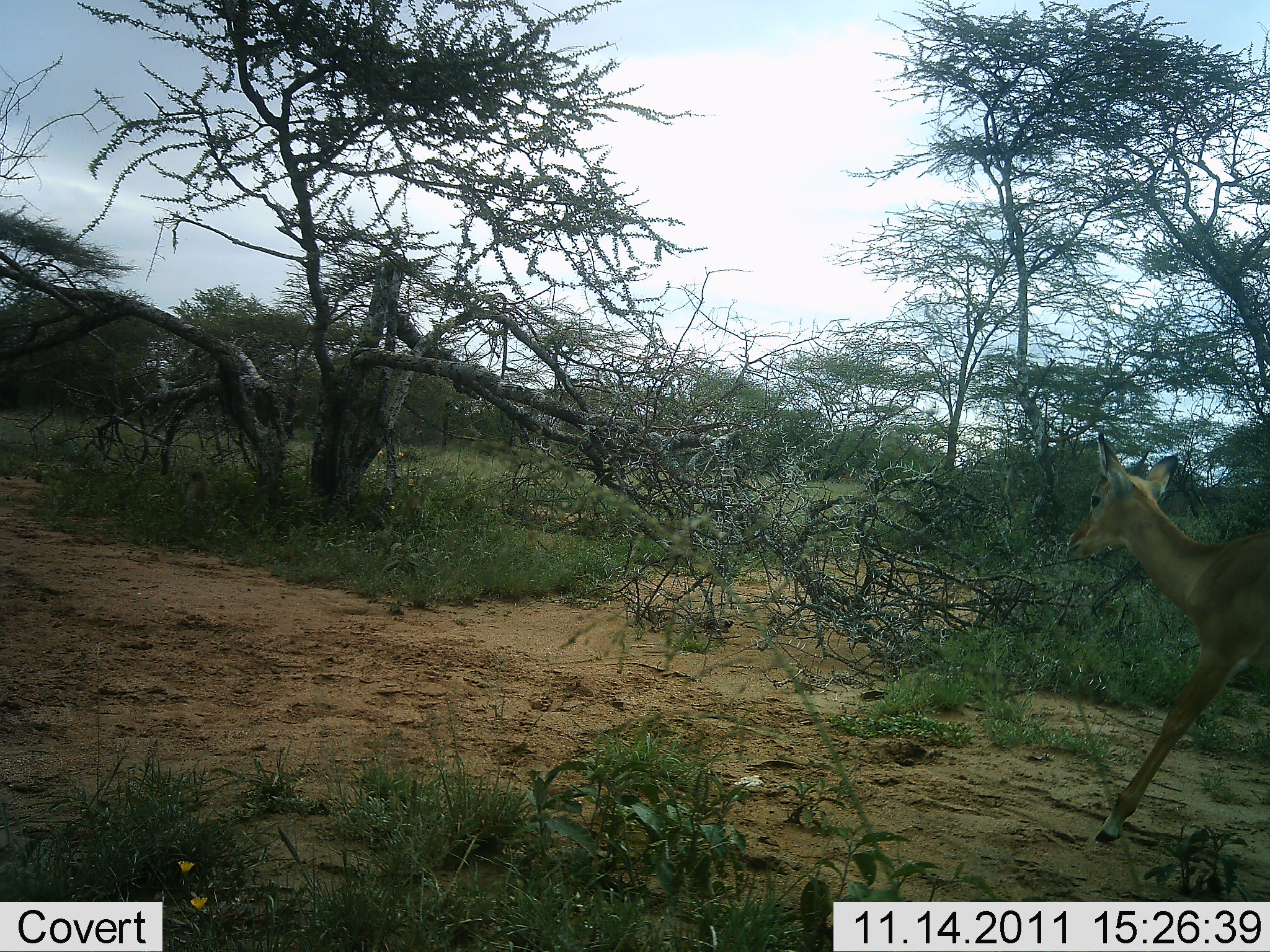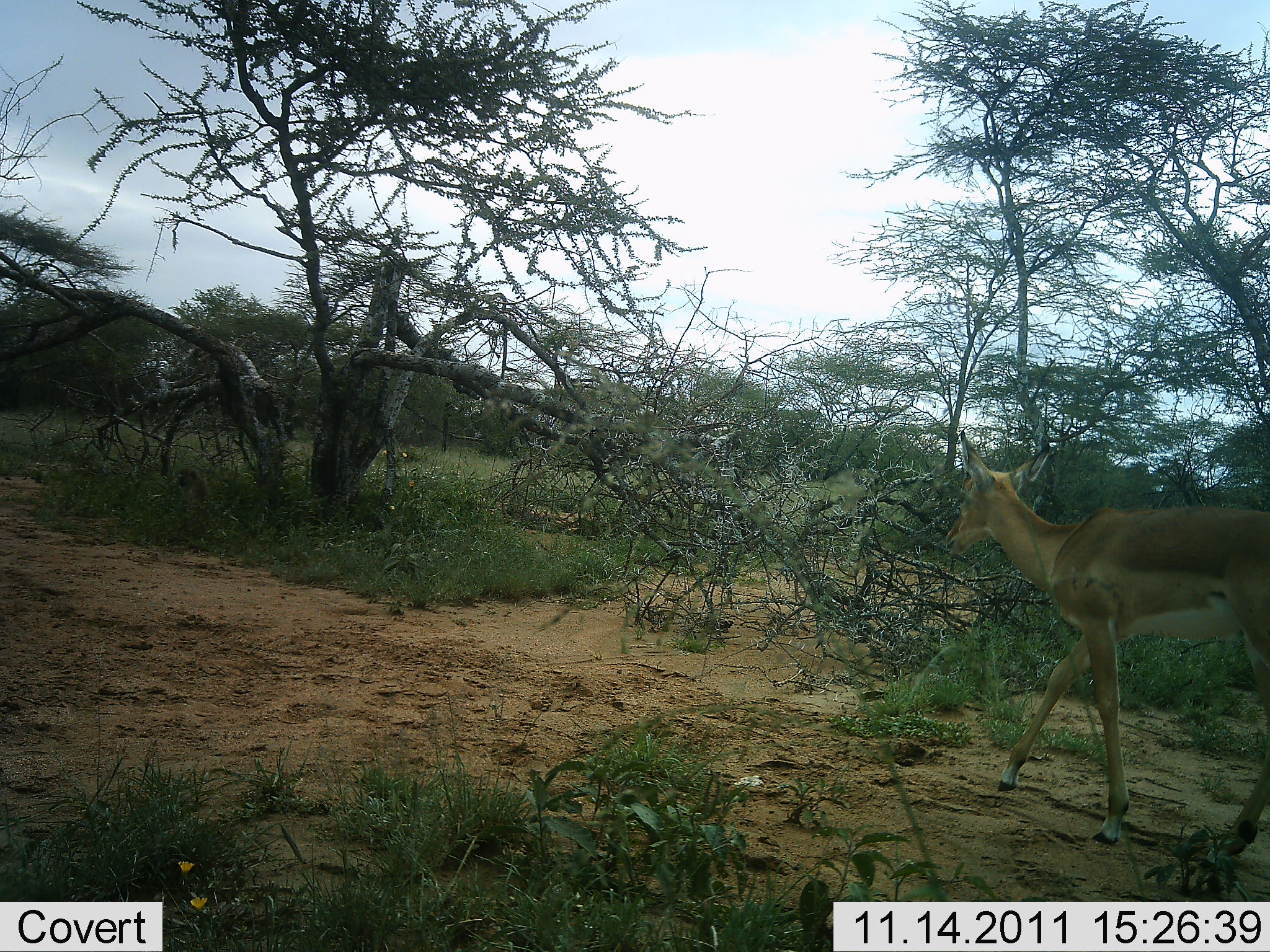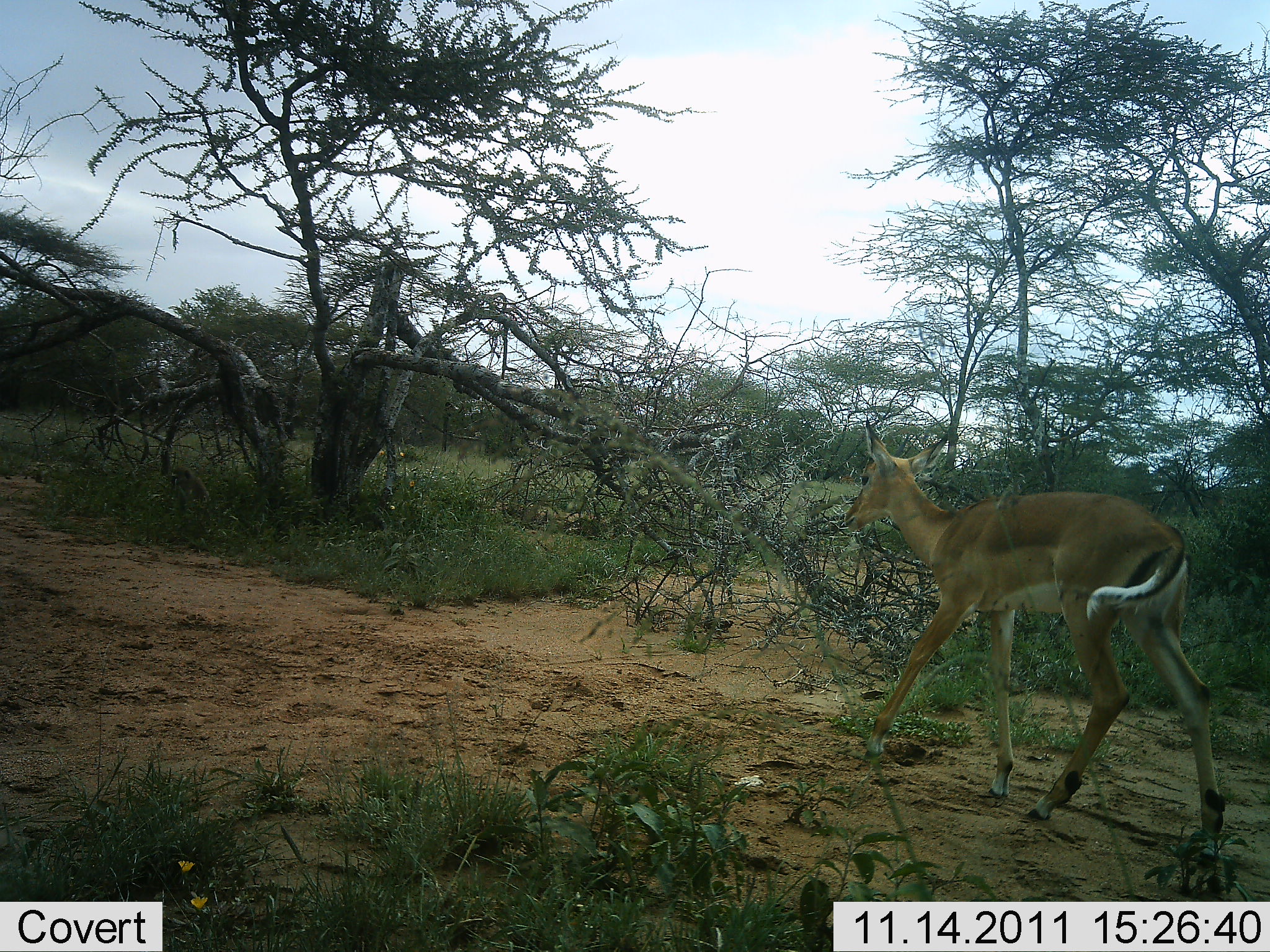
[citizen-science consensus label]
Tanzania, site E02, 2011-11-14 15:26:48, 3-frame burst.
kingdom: Animalia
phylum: Chordata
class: Mammalia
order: Artiodactyla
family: Bovidae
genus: Aepyceros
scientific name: Aepyceros melampus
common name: impala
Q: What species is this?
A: Impala (Aepyceros melampus).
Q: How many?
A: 1.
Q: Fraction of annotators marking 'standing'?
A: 0%.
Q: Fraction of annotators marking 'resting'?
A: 0%.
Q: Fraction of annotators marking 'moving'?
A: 100%.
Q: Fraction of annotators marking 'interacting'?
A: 0%.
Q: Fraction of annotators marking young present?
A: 0%.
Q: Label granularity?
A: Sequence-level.